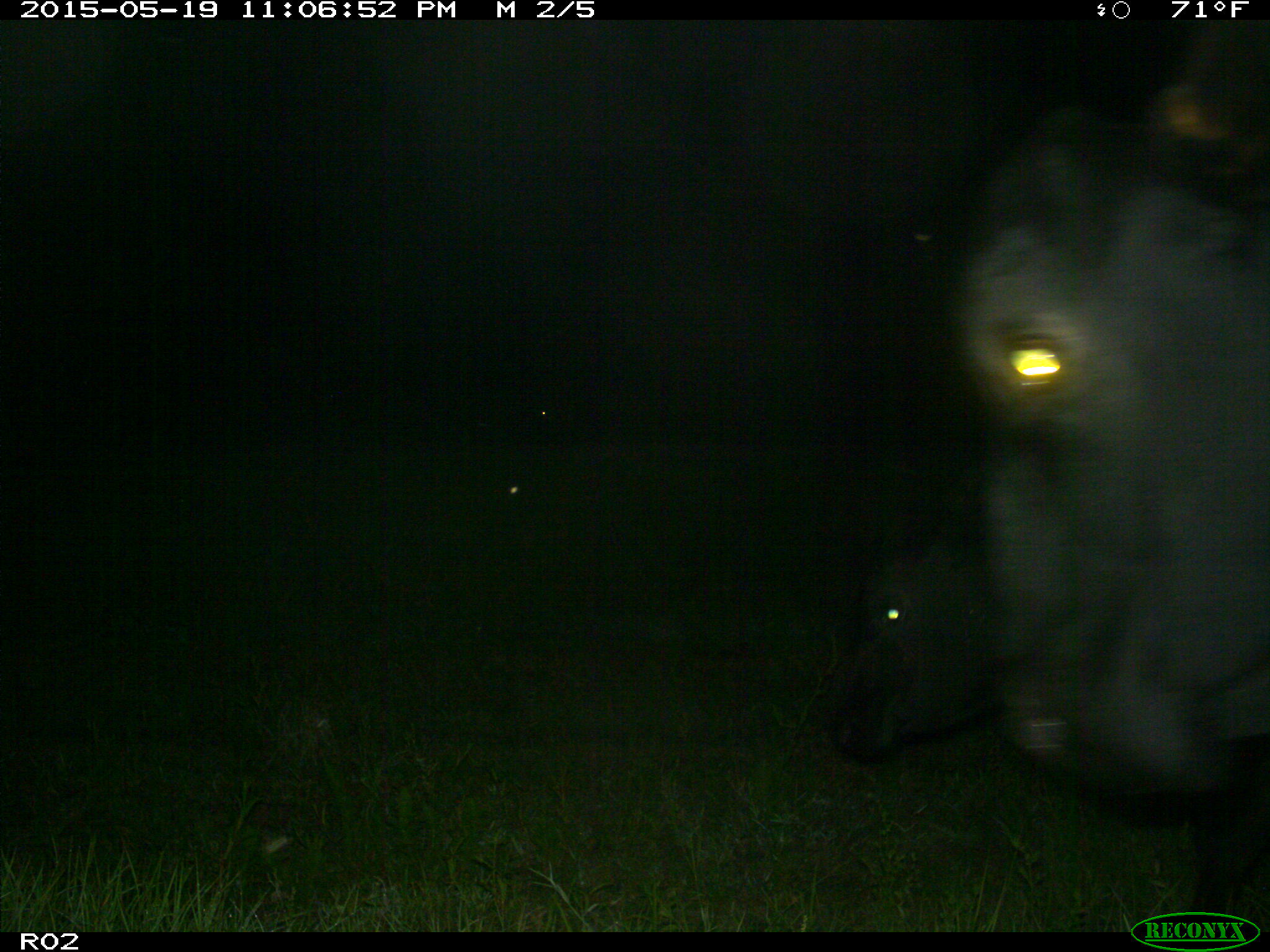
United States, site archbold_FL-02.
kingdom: Animalia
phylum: Chordata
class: Mammalia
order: Artiodactyla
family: Bovidae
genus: Bos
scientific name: Bos taurus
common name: domestic cow